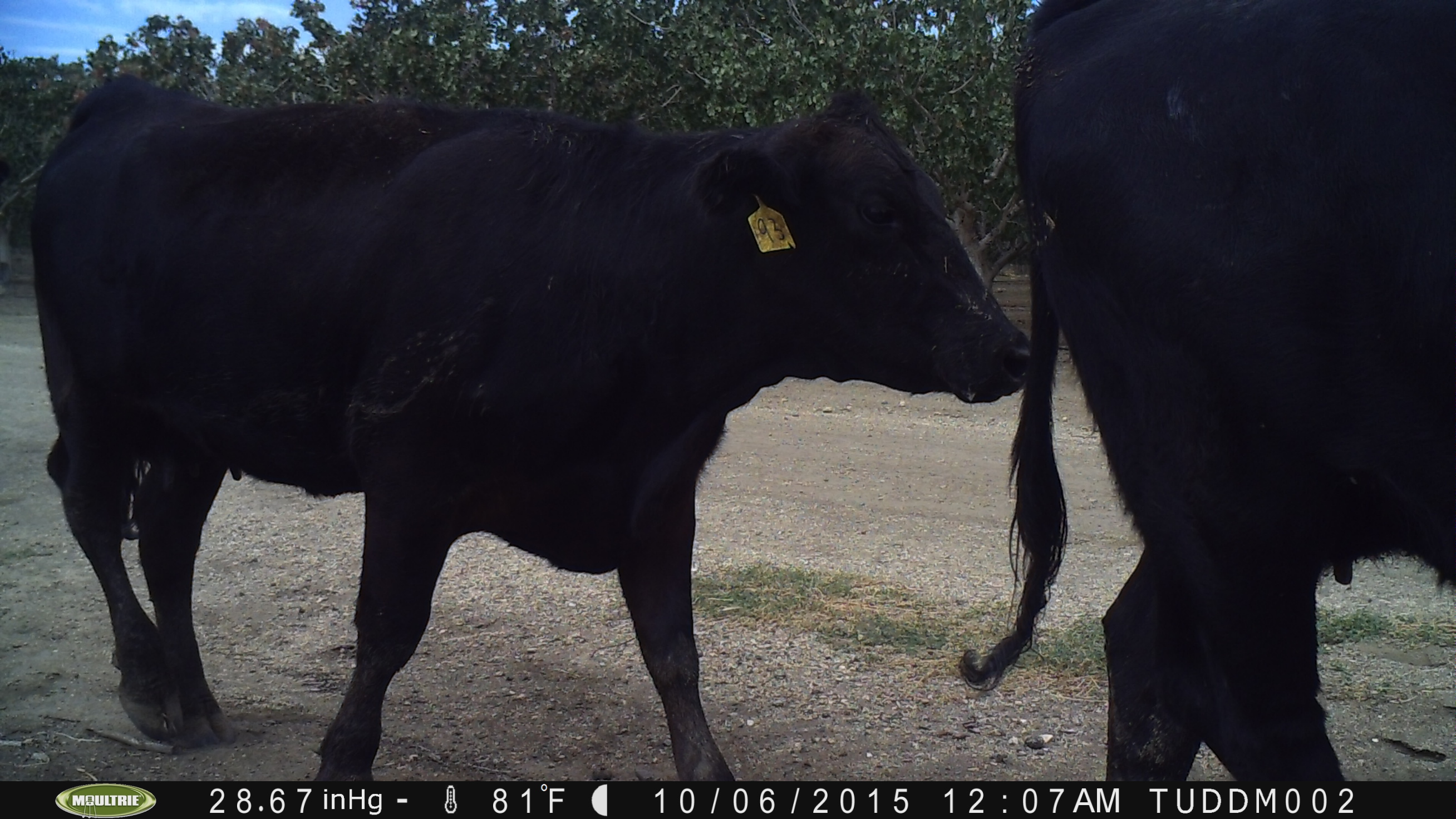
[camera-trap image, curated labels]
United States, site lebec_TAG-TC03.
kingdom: Animalia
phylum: Chordata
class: Mammalia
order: Artiodactyla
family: Bovidae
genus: Bos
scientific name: Bos taurus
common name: domestic cow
Bos taurus (domestic cow).